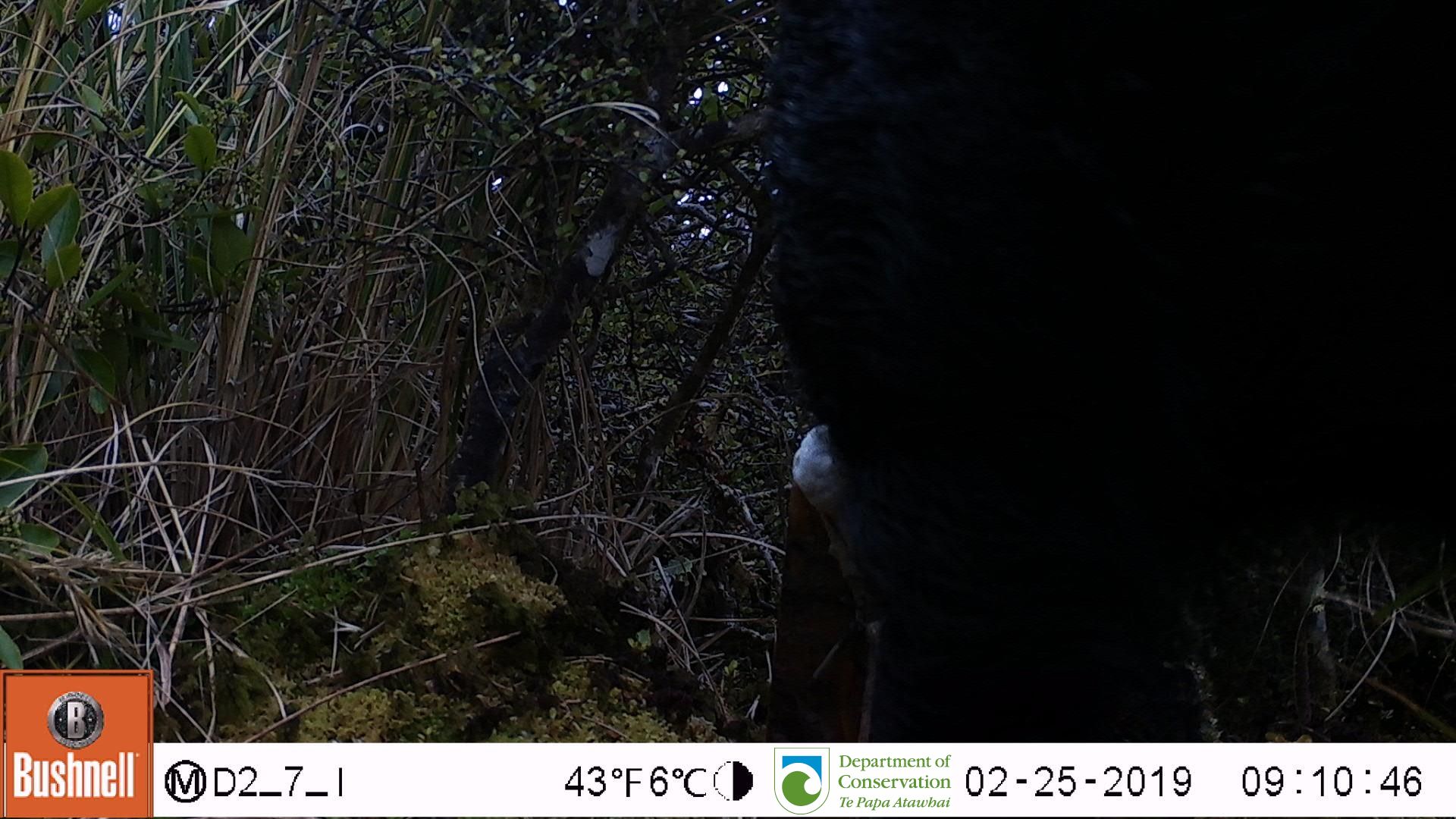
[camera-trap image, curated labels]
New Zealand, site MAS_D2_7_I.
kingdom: Animalia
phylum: Chordata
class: Mammalia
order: Artiodactyla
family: Suidae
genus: Sus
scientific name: Sus scrofa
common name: pig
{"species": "pig (Sus scrofa)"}